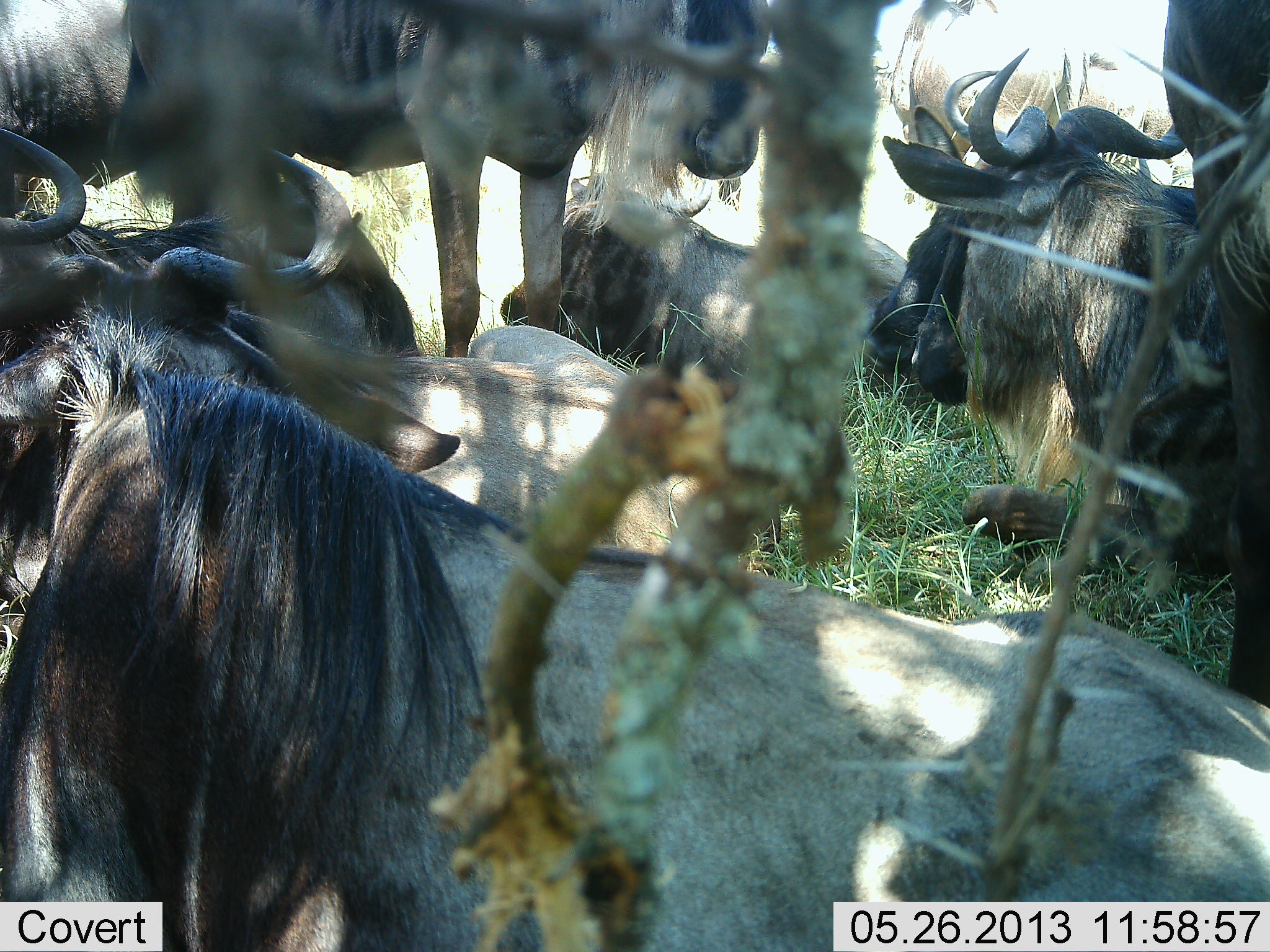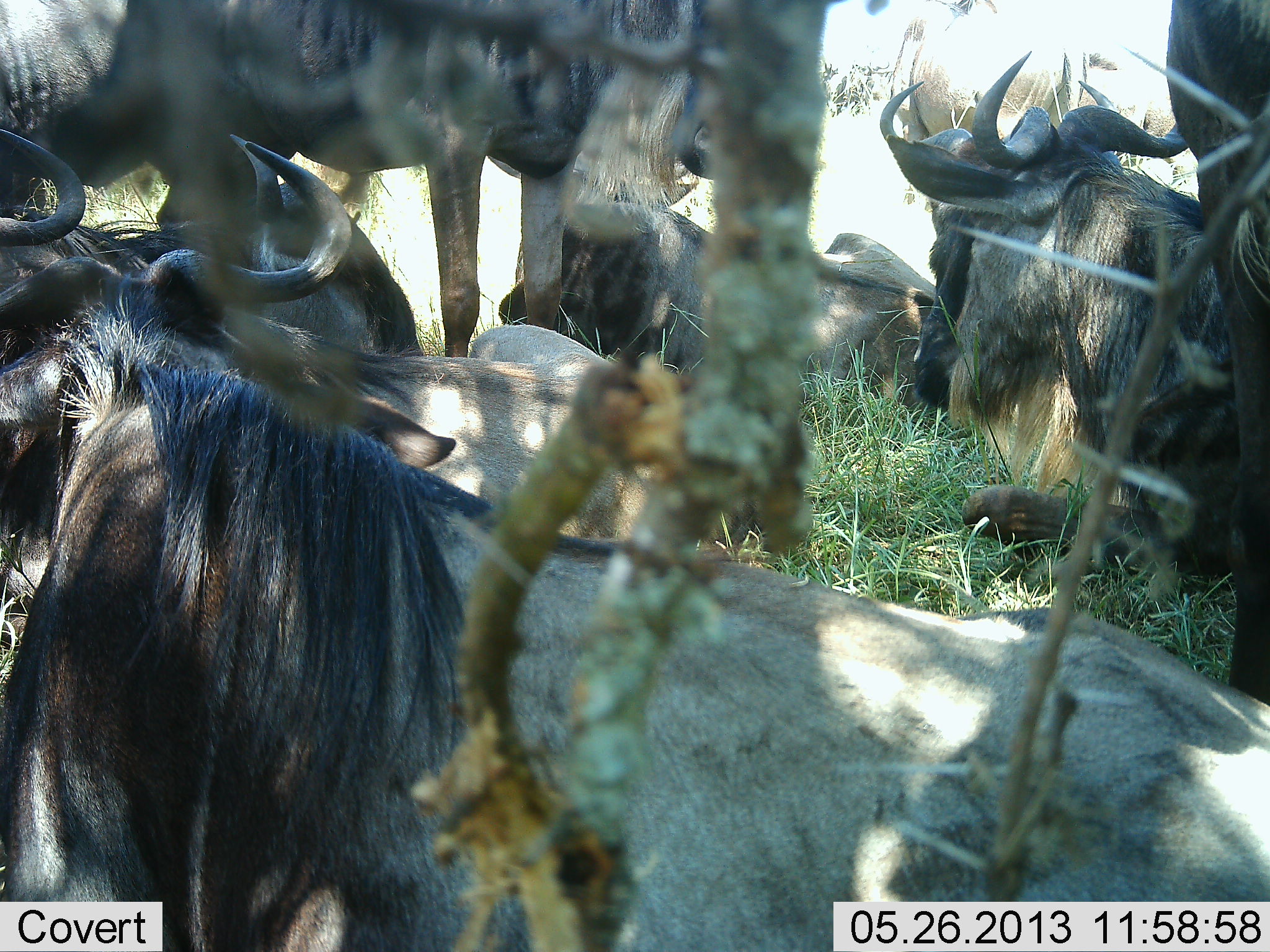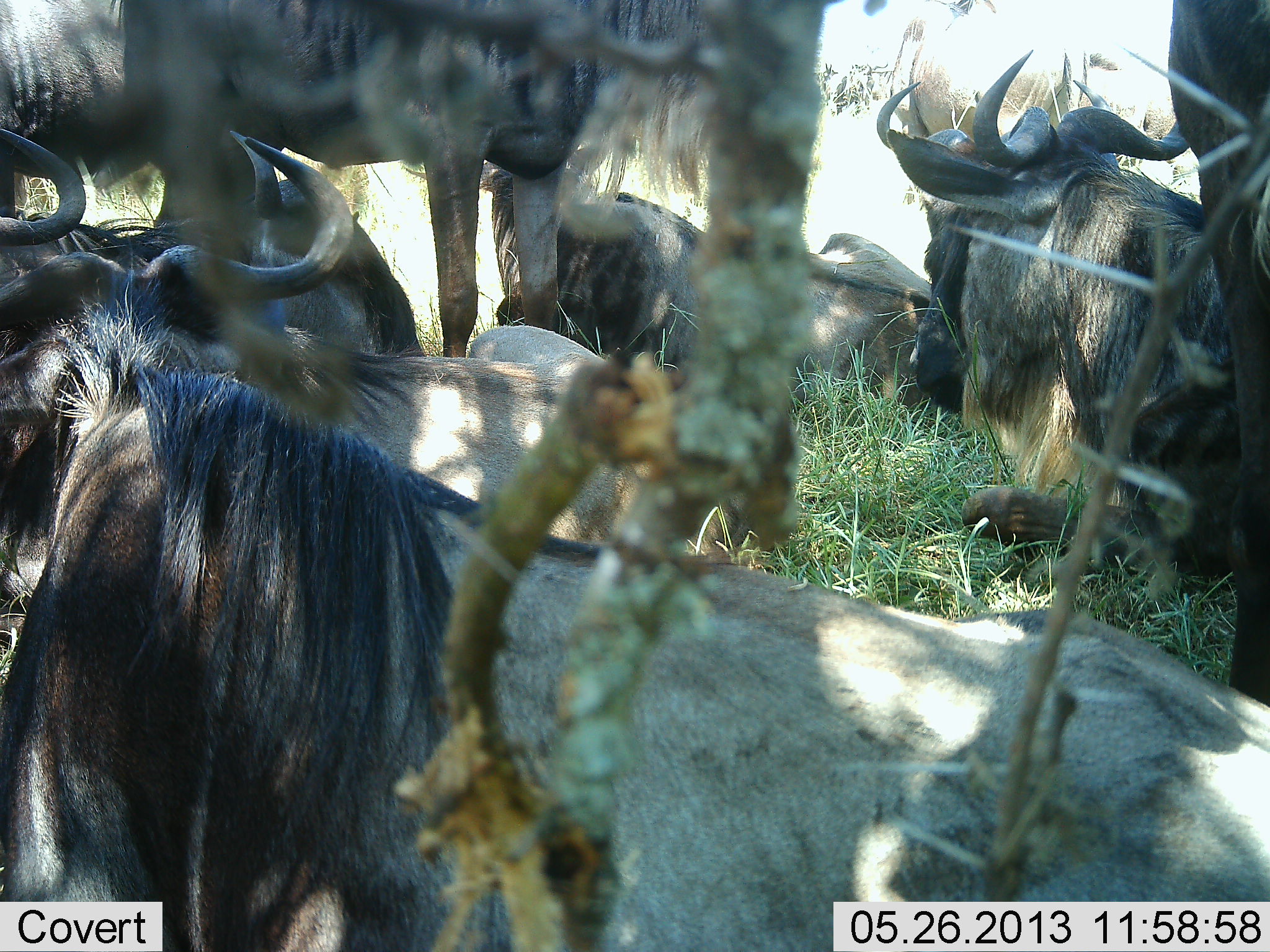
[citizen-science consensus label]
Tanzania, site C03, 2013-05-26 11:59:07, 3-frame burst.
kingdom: Animalia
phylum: Chordata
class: Mammalia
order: Artiodactyla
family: Bovidae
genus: Connochaetes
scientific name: Connochaetes taurinus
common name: blue wildebeest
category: wildebeest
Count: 8.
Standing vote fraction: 59%.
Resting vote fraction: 93%.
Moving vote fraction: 4%.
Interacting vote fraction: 19%.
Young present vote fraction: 4%.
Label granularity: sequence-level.